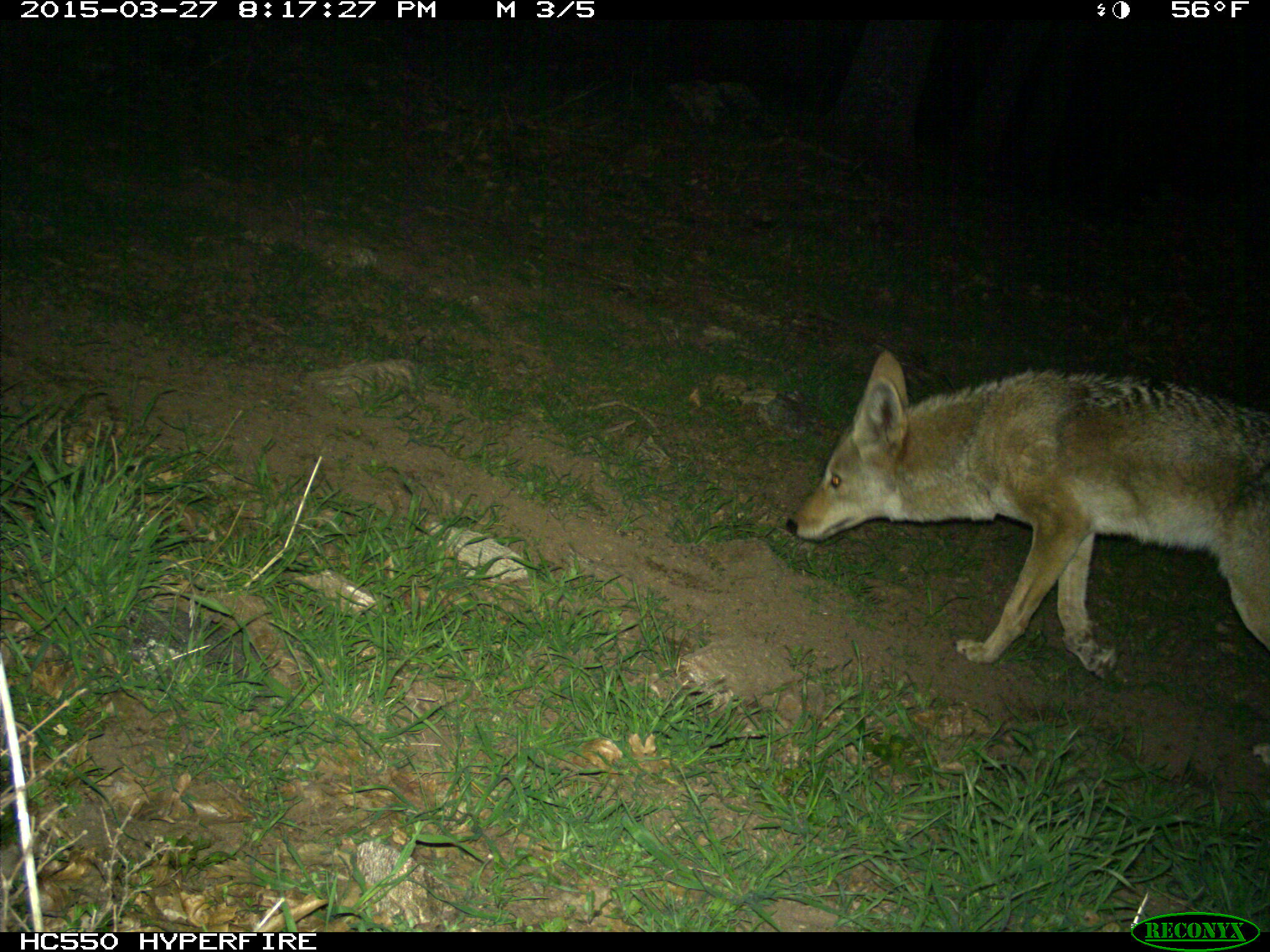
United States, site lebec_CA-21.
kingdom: Animalia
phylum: Chordata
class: Mammalia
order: Carnivora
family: Canidae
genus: Canis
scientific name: Canis latrans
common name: coyote